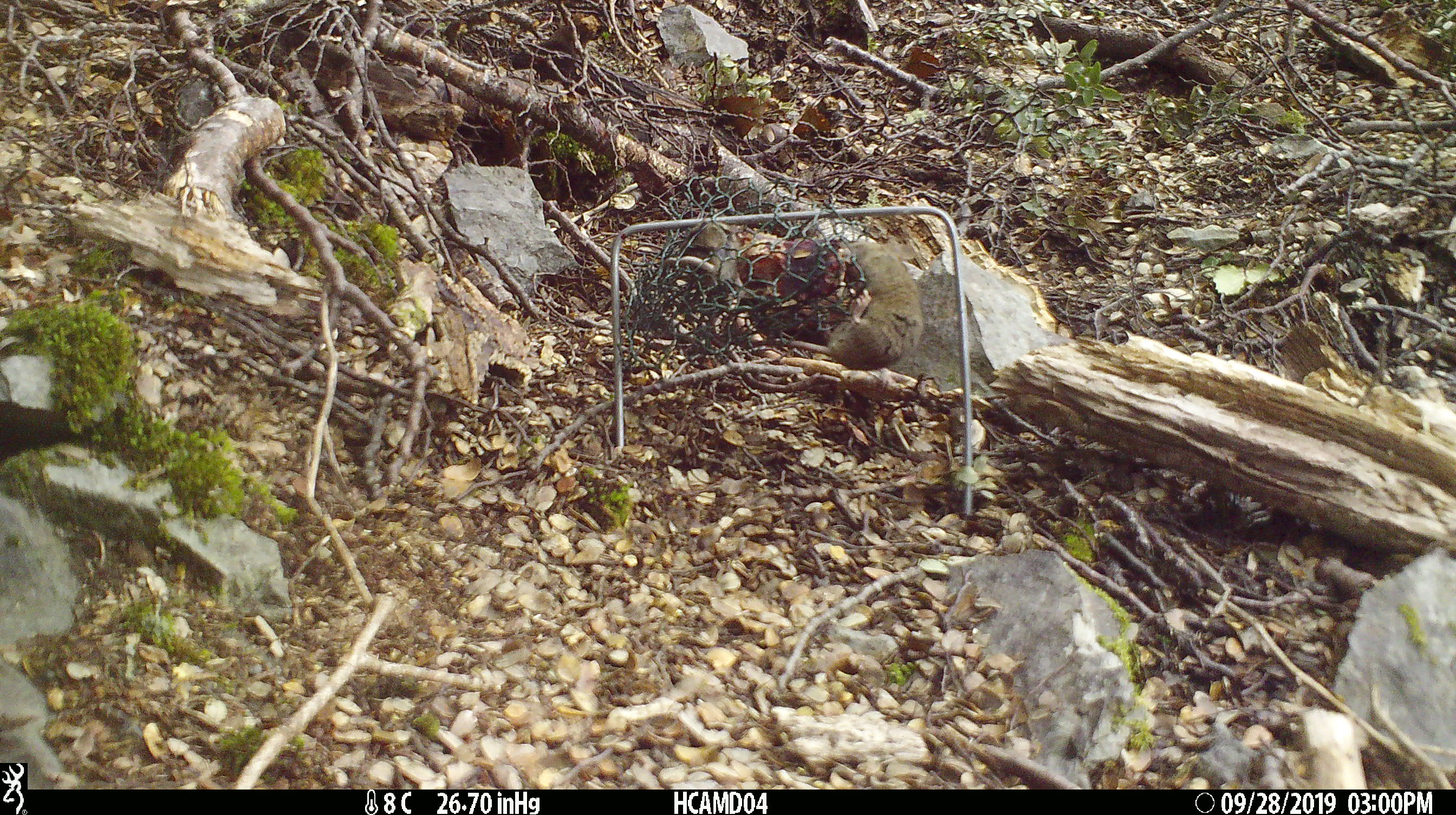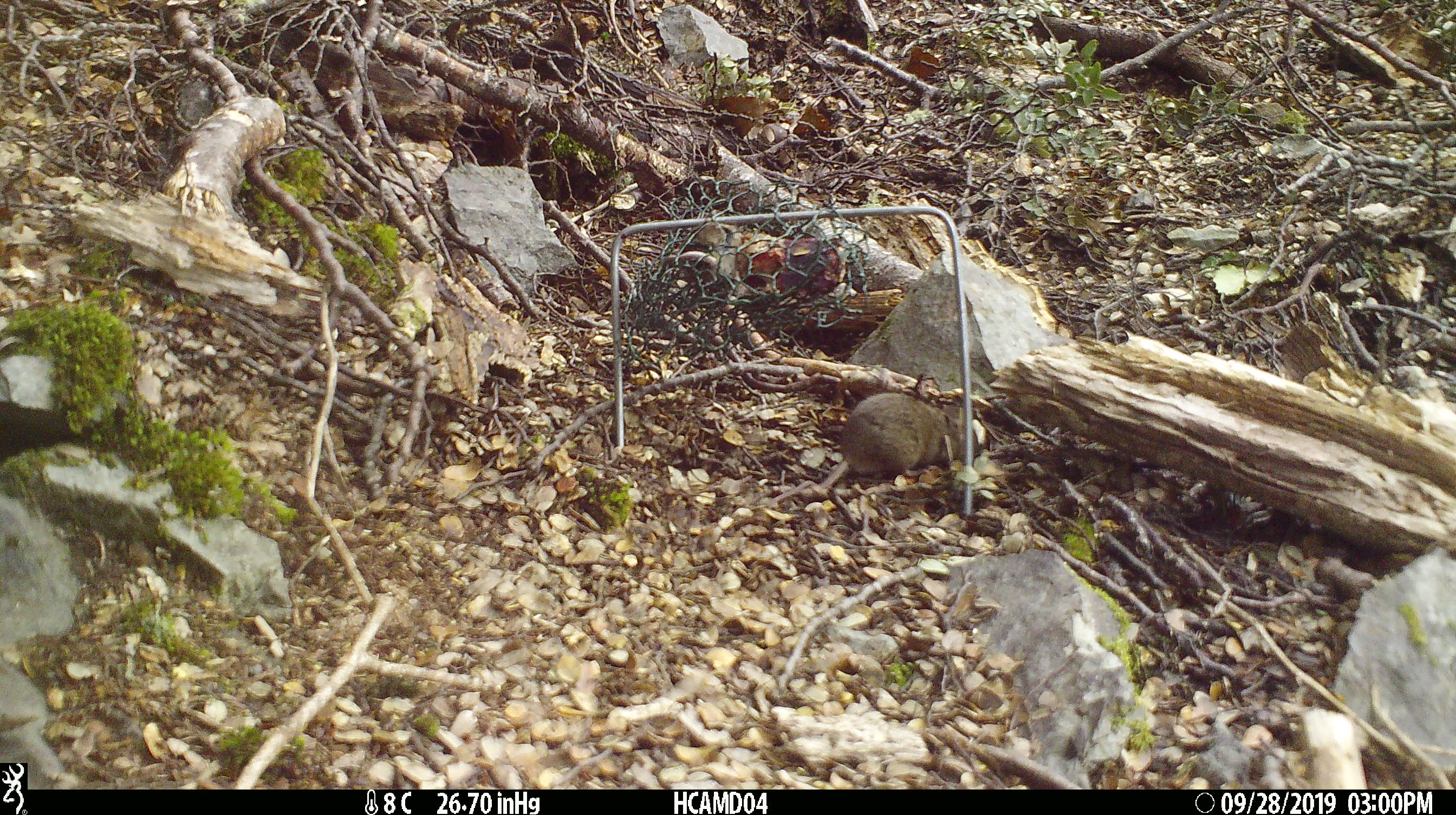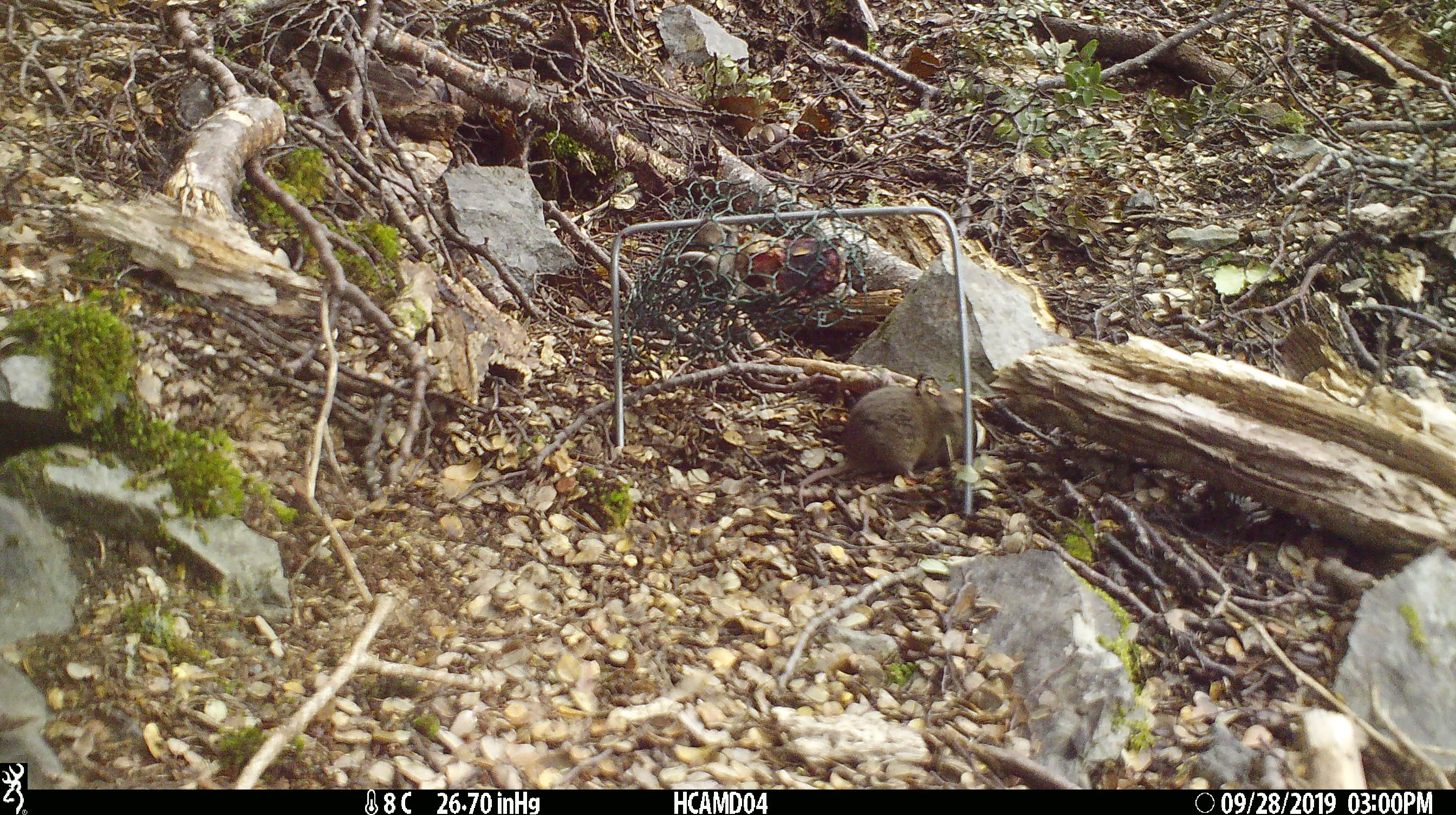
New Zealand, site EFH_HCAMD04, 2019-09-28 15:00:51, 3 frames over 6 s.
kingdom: Animalia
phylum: Chordata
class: Mammalia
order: Rodentia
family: Muridae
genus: Mus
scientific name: Mus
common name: mouse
Mouse (Mus).